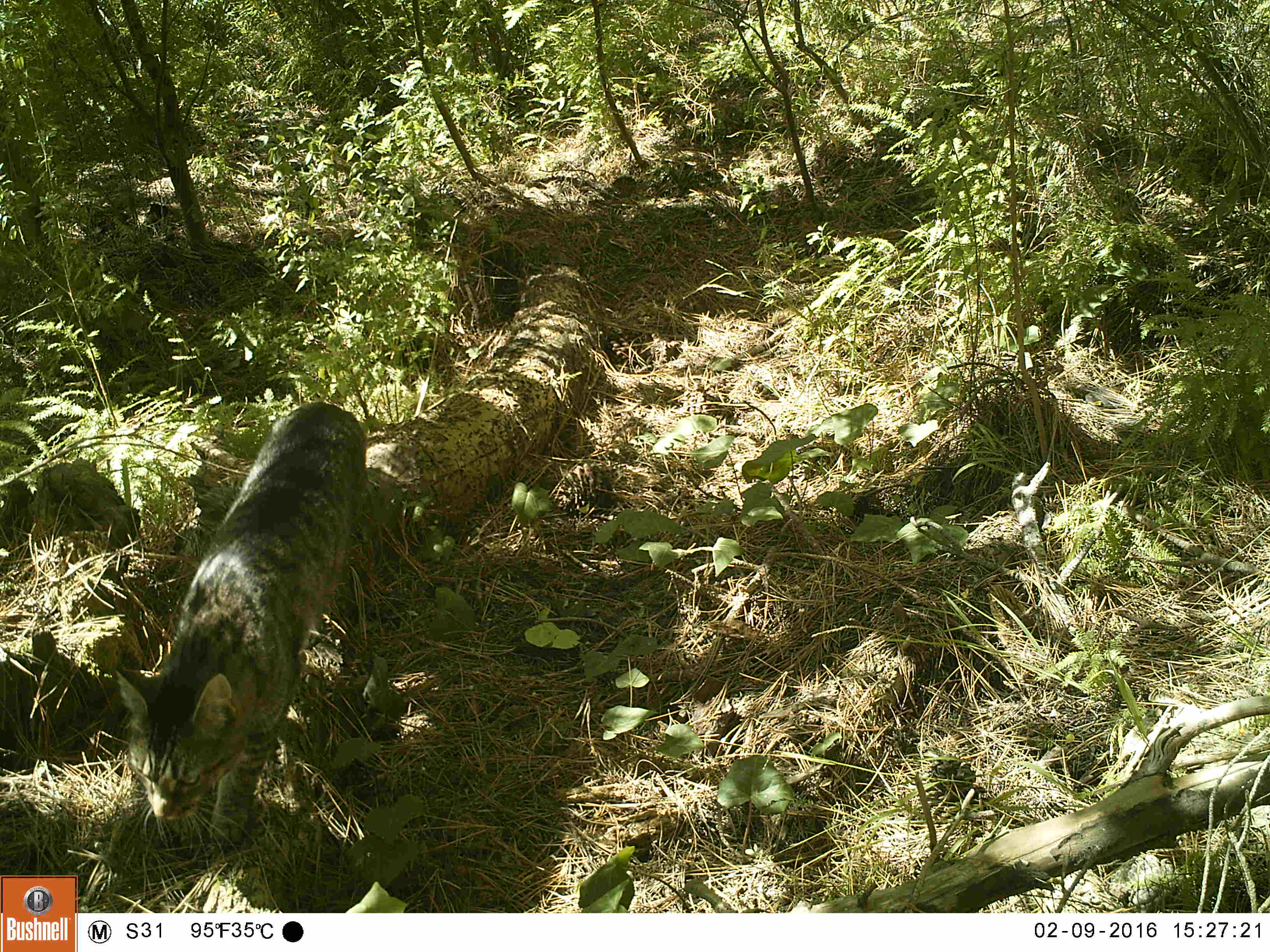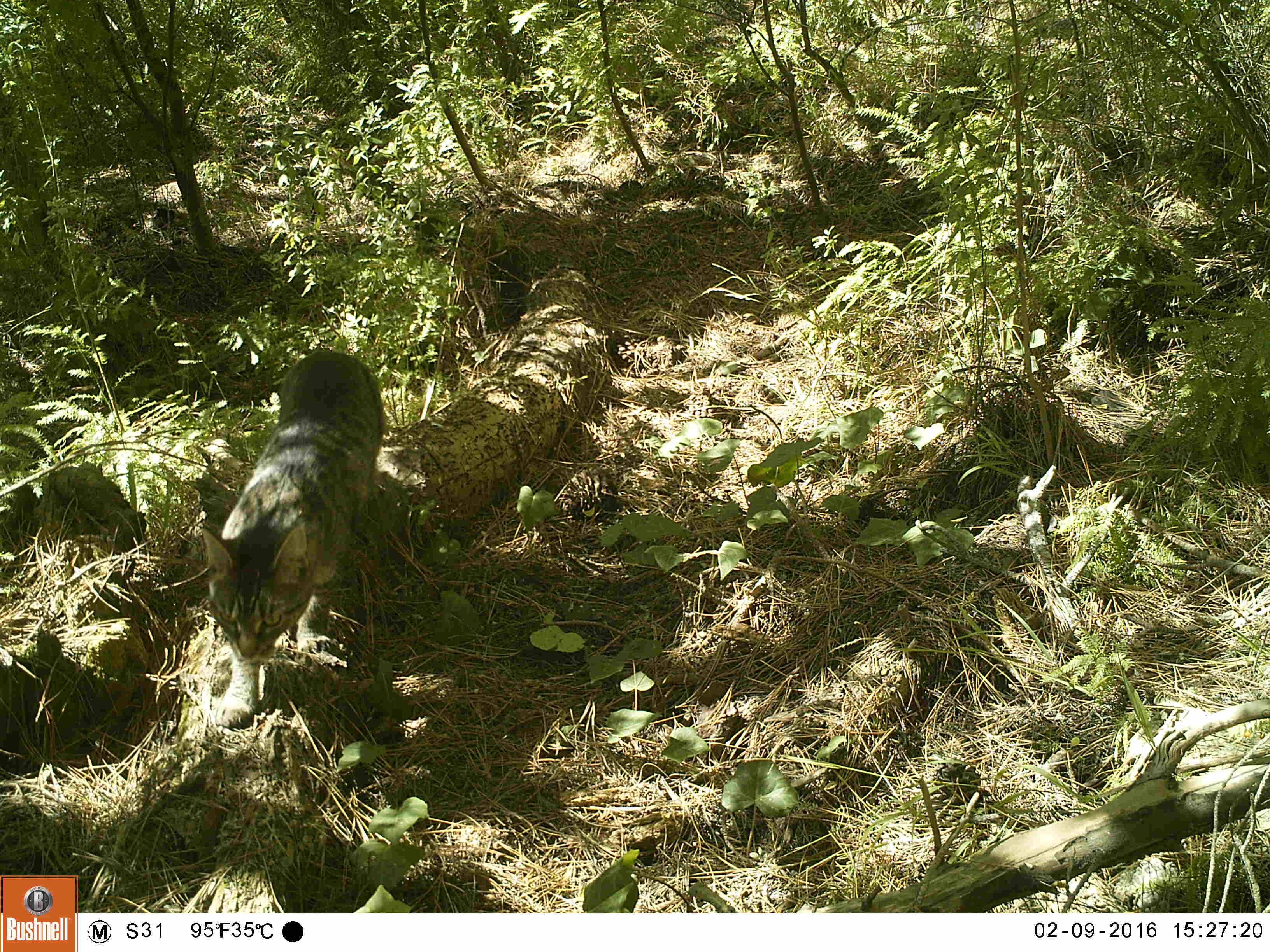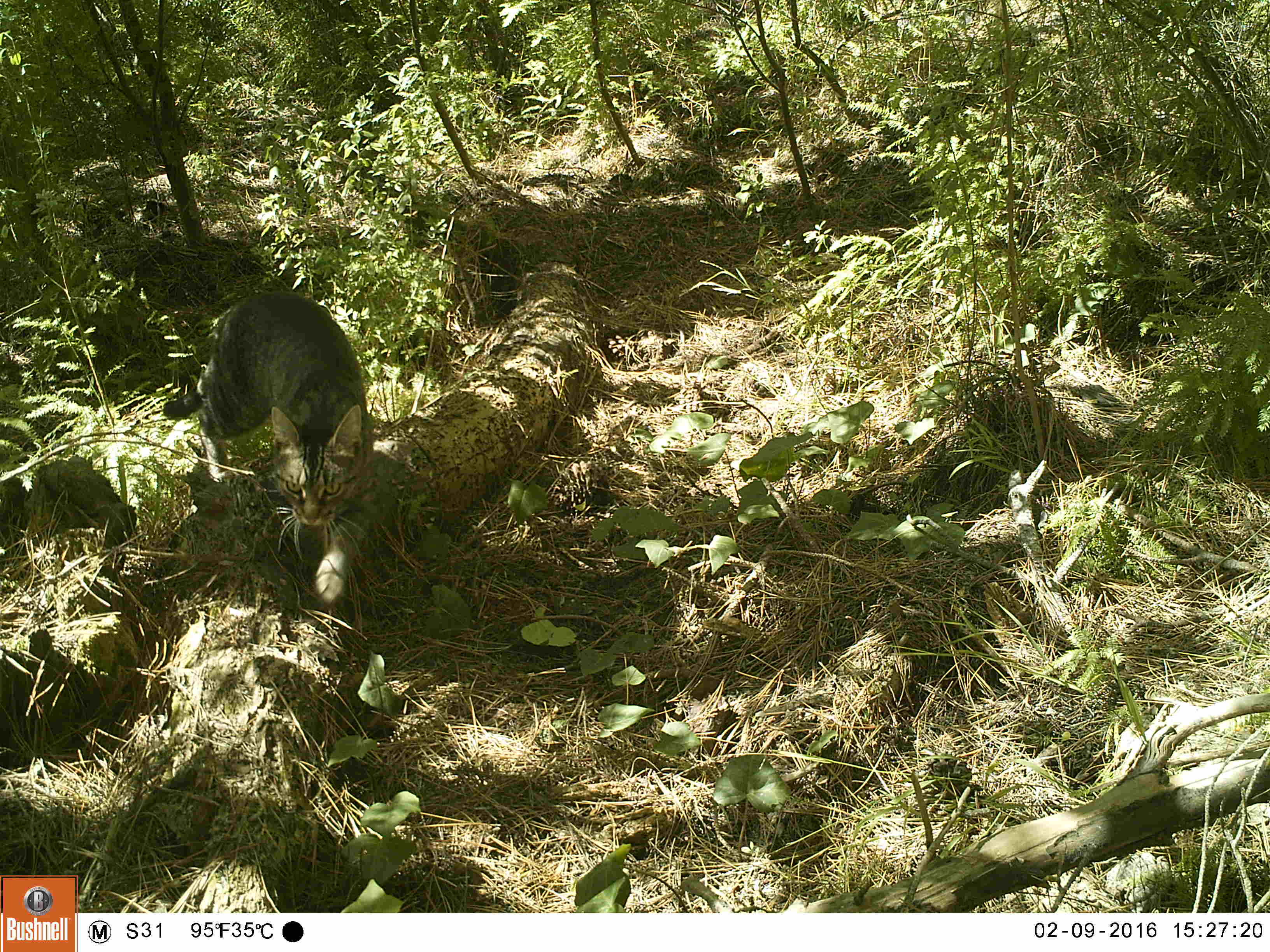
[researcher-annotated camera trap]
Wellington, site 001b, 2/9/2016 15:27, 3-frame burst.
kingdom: Animalia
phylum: Chordata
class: Mammalia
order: Carnivora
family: Felidae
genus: Felis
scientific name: Felis catus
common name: cat